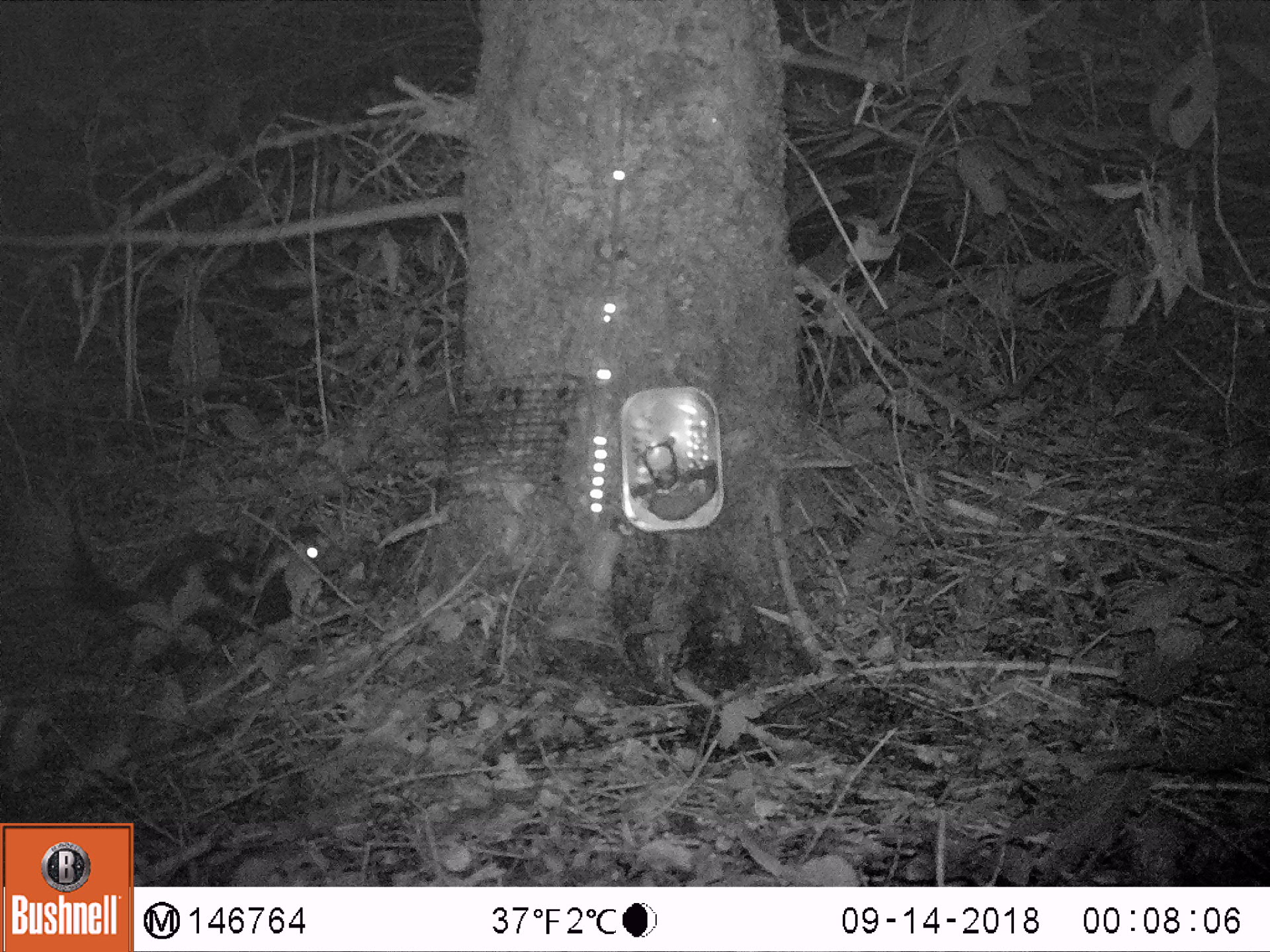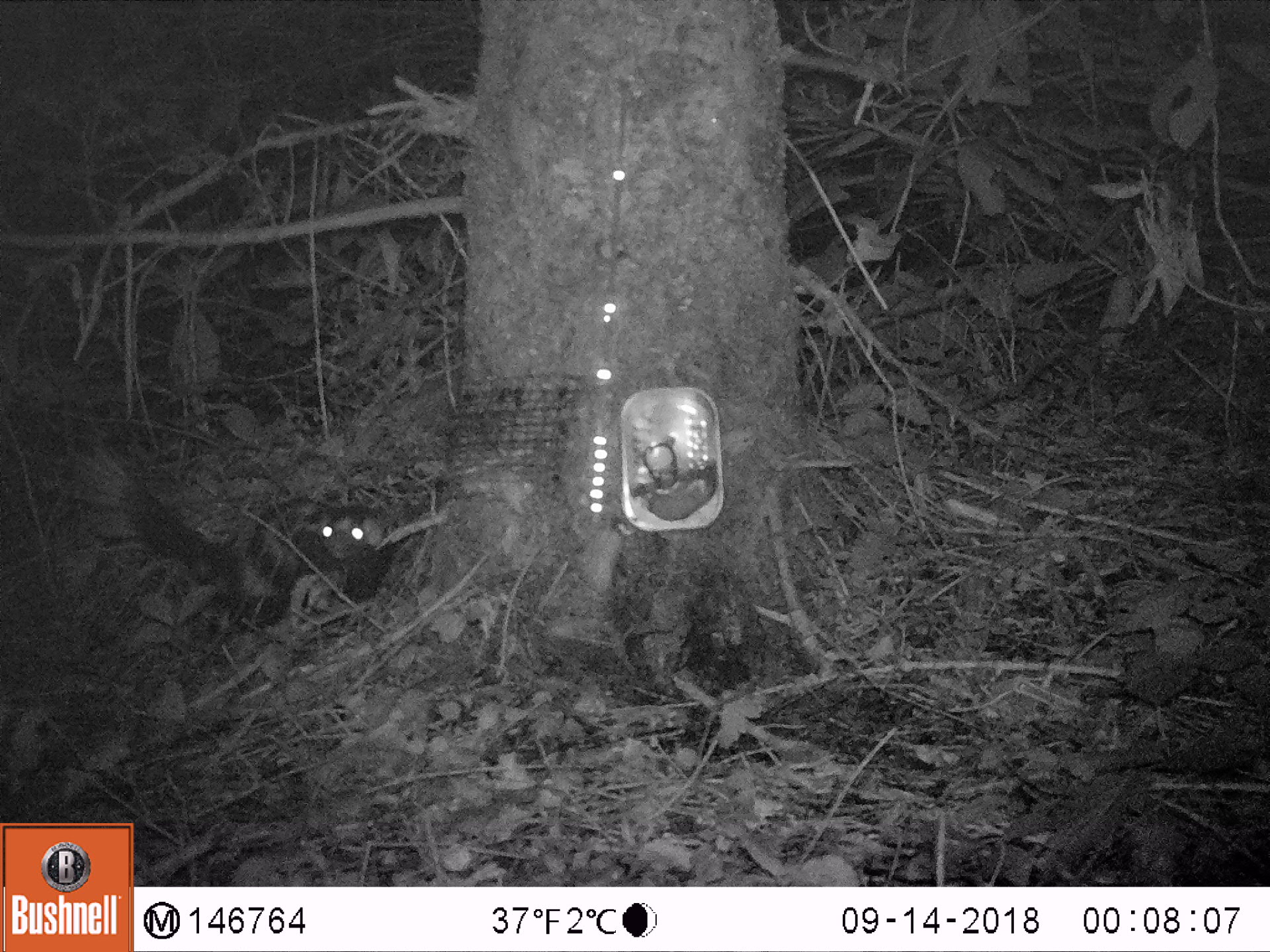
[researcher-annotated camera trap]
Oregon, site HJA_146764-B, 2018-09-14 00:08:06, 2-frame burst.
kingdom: Animalia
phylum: Chordata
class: Mammalia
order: Carnivora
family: Mephitidae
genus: Spilogale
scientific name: Spilogale gracilis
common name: western spotted skunk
Western spotted skunk (Spilogale gracilis).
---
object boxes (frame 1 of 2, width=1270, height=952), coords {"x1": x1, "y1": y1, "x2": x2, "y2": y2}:
western spotted skunk: {"x1": 17, "y1": 475, "x2": 383, "y2": 719}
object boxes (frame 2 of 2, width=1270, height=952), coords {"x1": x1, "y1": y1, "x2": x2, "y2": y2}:
western spotted skunk: {"x1": 38, "y1": 410, "x2": 442, "y2": 676}